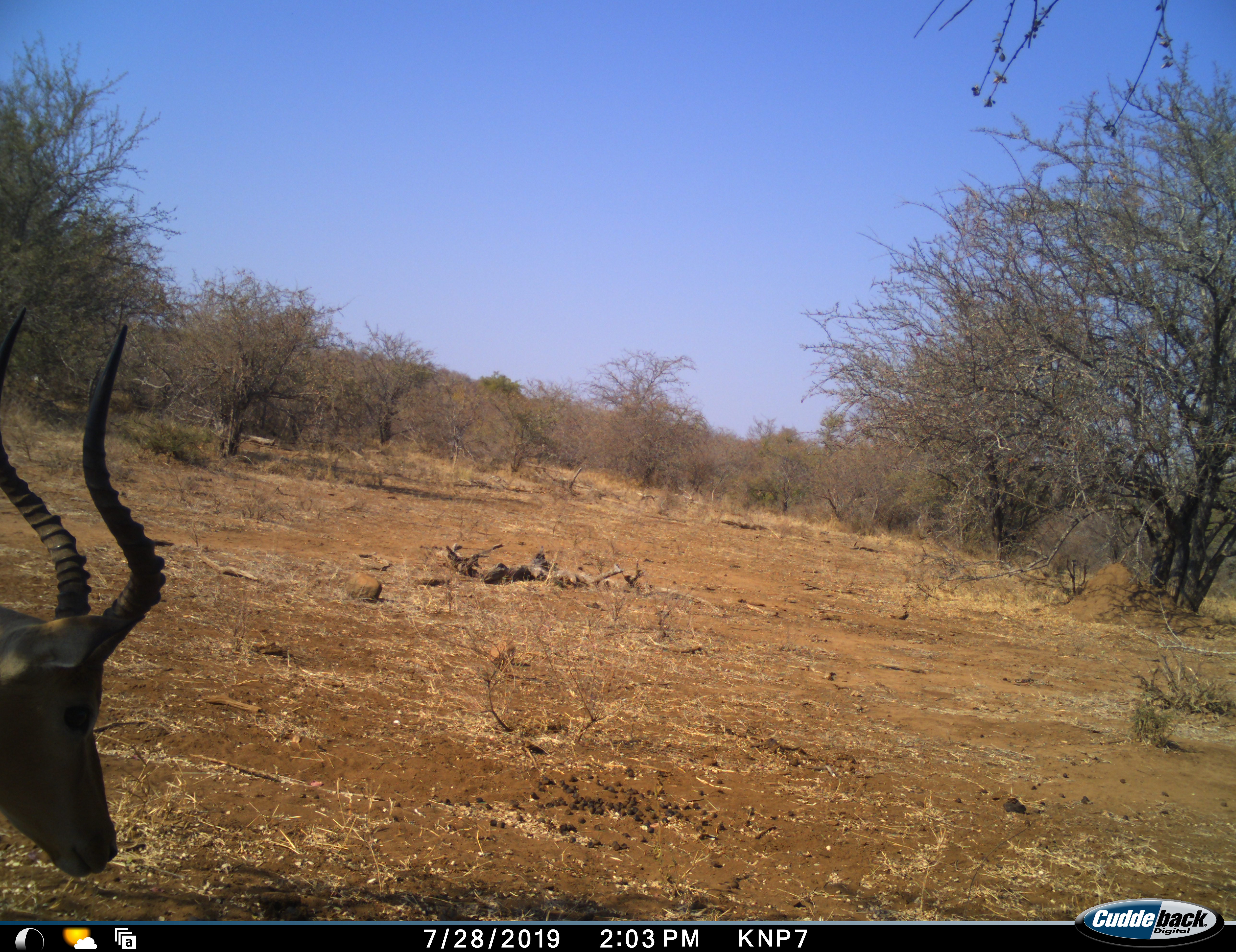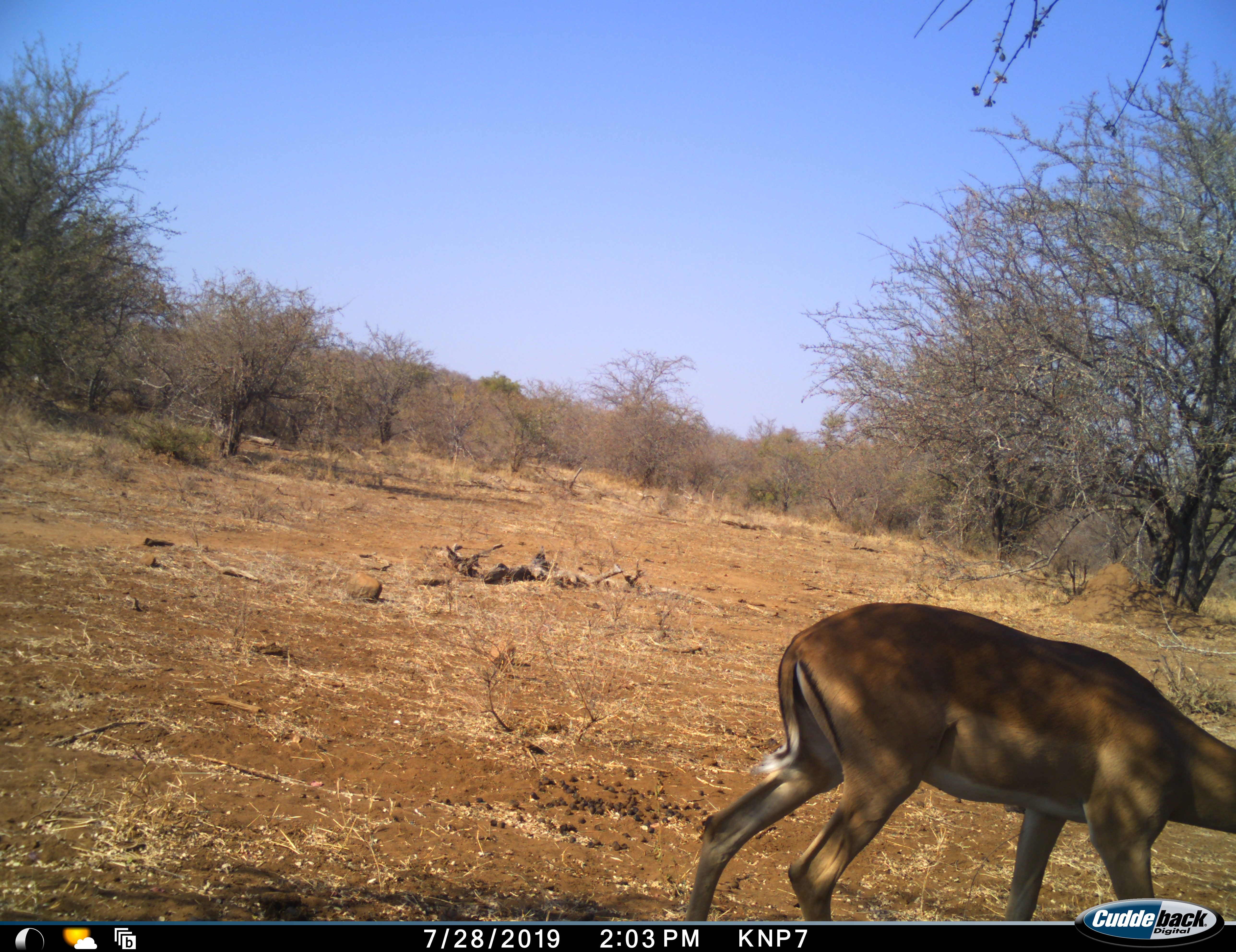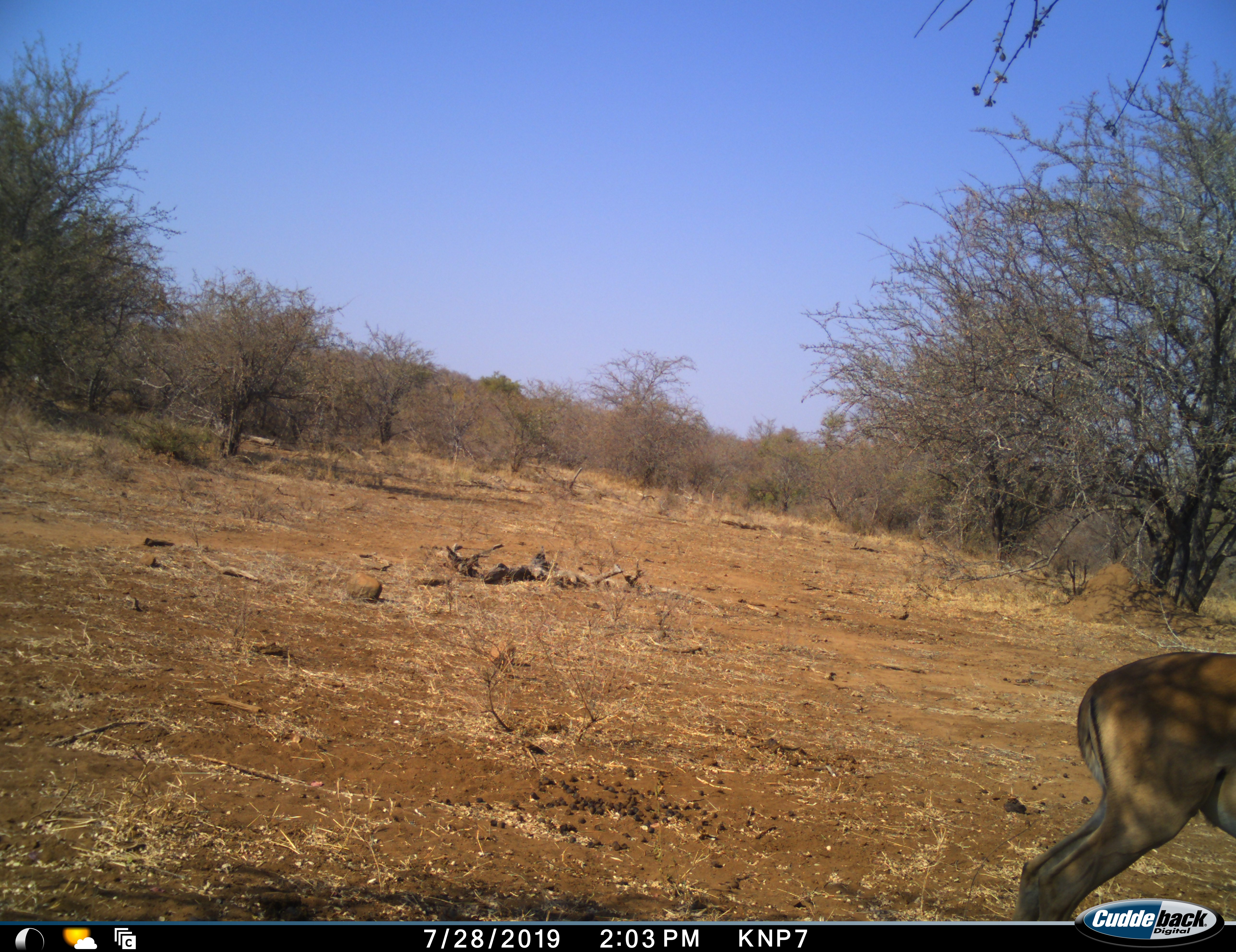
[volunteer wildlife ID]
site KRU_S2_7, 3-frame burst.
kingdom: Animalia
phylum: Chordata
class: Mammalia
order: Artiodactyla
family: Bovidae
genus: Aepyceros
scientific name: Aepyceros melampus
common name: impala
Impala (Aepyceros melampus), count 1. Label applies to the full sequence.